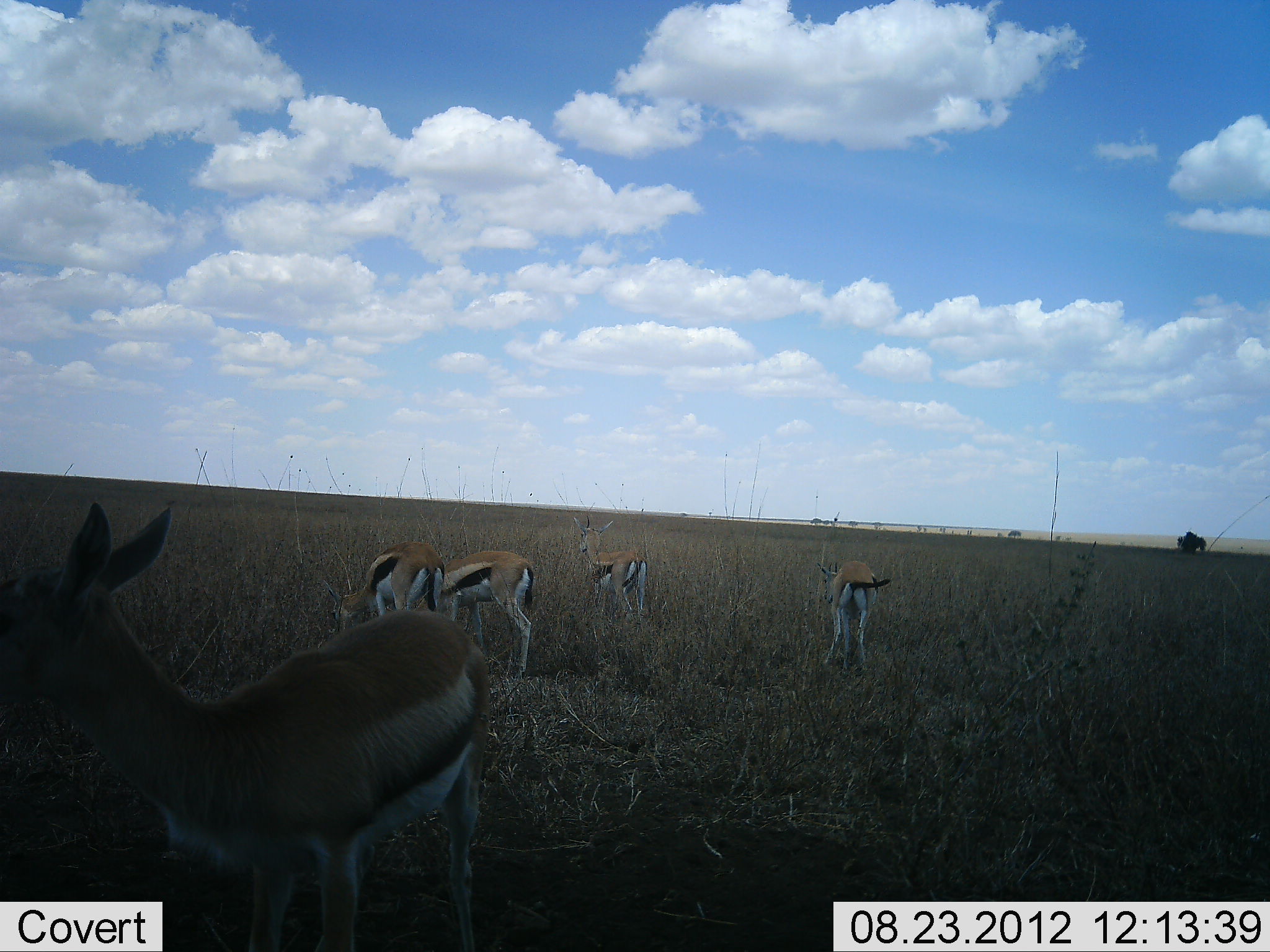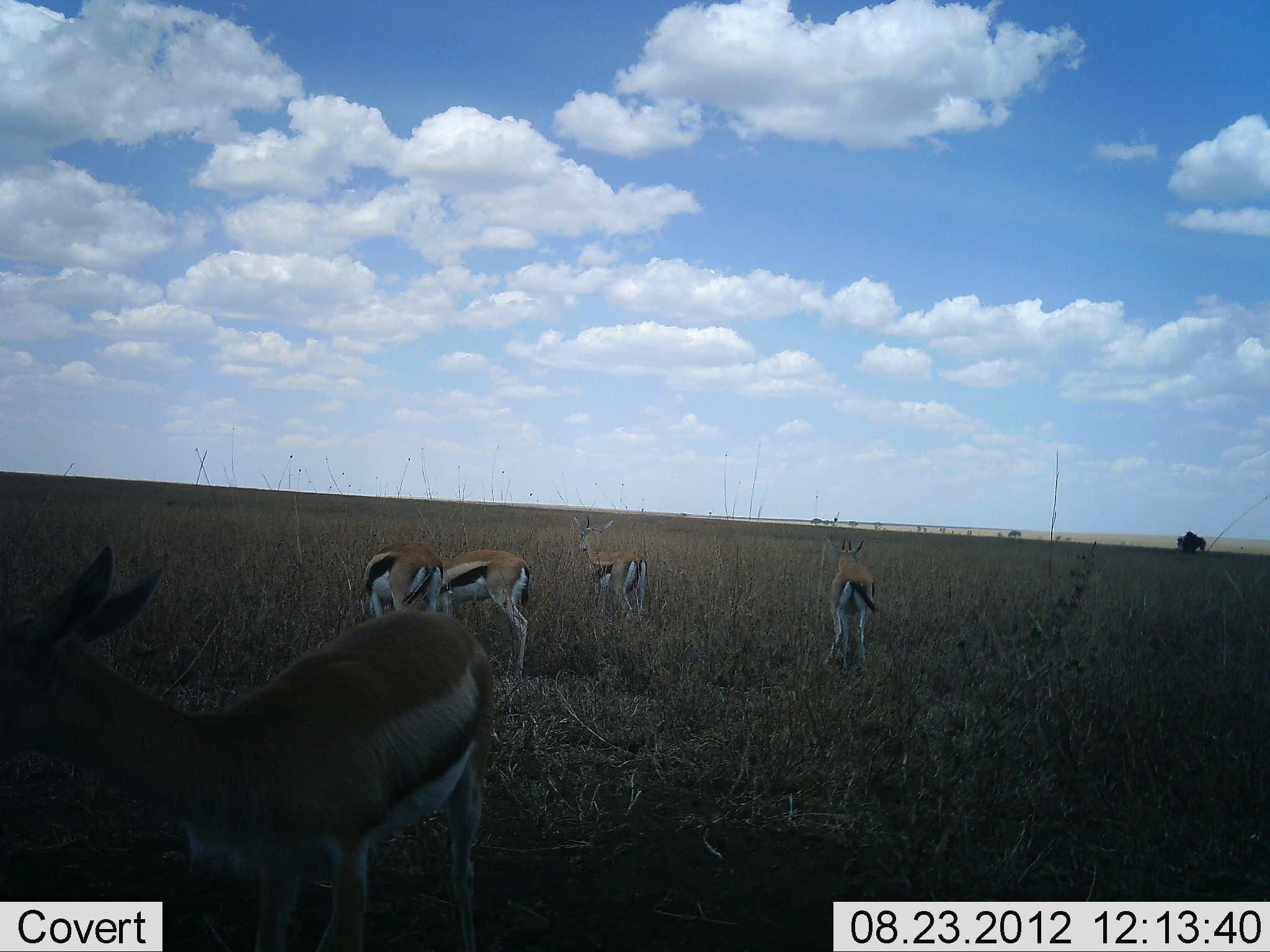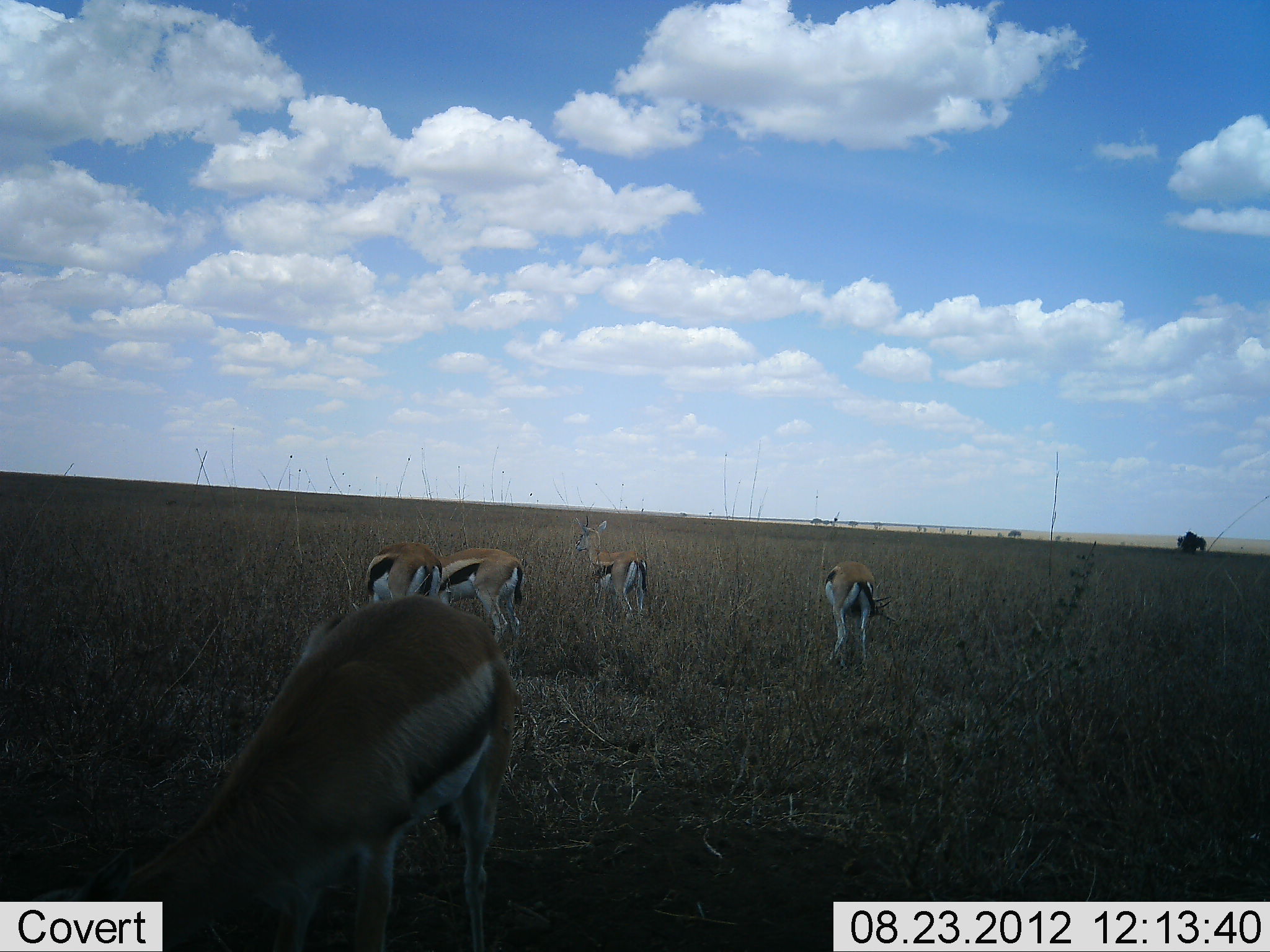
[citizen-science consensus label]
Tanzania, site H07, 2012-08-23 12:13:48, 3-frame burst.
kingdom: Animalia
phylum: Chordata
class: Mammalia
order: Artiodactyla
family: Bovidae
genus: Eudorcas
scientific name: Eudorcas thomsonii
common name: thomson's gazelle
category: gazellethomsons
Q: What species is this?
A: Gazellethomsons (thomson's gazelle) (Eudorcas thomsonii).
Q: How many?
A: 5.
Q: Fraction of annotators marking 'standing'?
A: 80%.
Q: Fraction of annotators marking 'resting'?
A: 0%.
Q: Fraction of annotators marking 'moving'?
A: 0%.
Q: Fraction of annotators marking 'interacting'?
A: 10%.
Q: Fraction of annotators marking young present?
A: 0%.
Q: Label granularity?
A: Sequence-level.